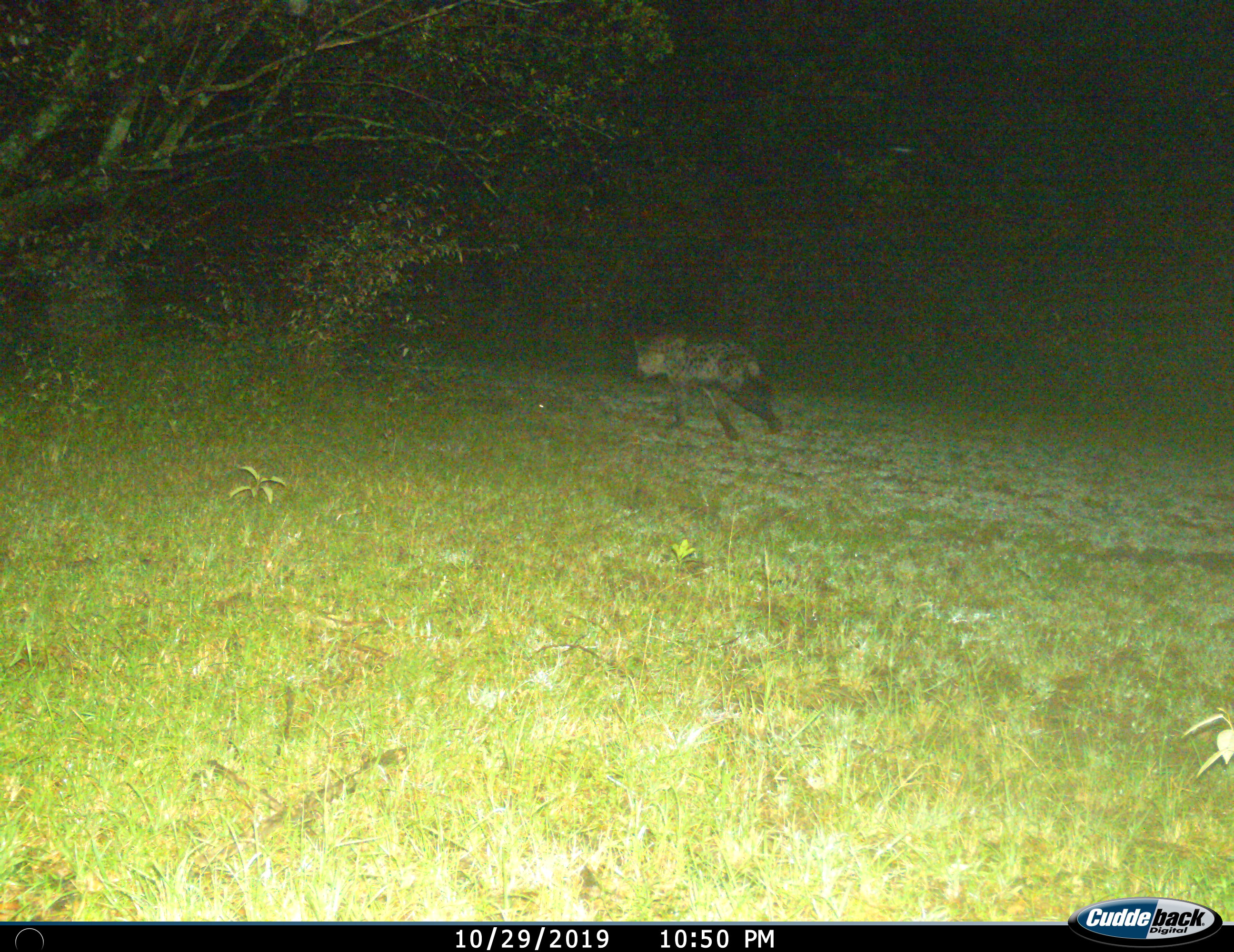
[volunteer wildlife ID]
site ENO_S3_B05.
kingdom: Animalia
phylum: Chordata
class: Mammalia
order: Carnivora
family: Hyaenidae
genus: Crocuta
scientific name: Crocuta crocuta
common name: spotted hyena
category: hyenaspotted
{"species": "hyenaspotted (spotted hyena) (Crocuta crocuta)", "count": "1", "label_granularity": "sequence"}